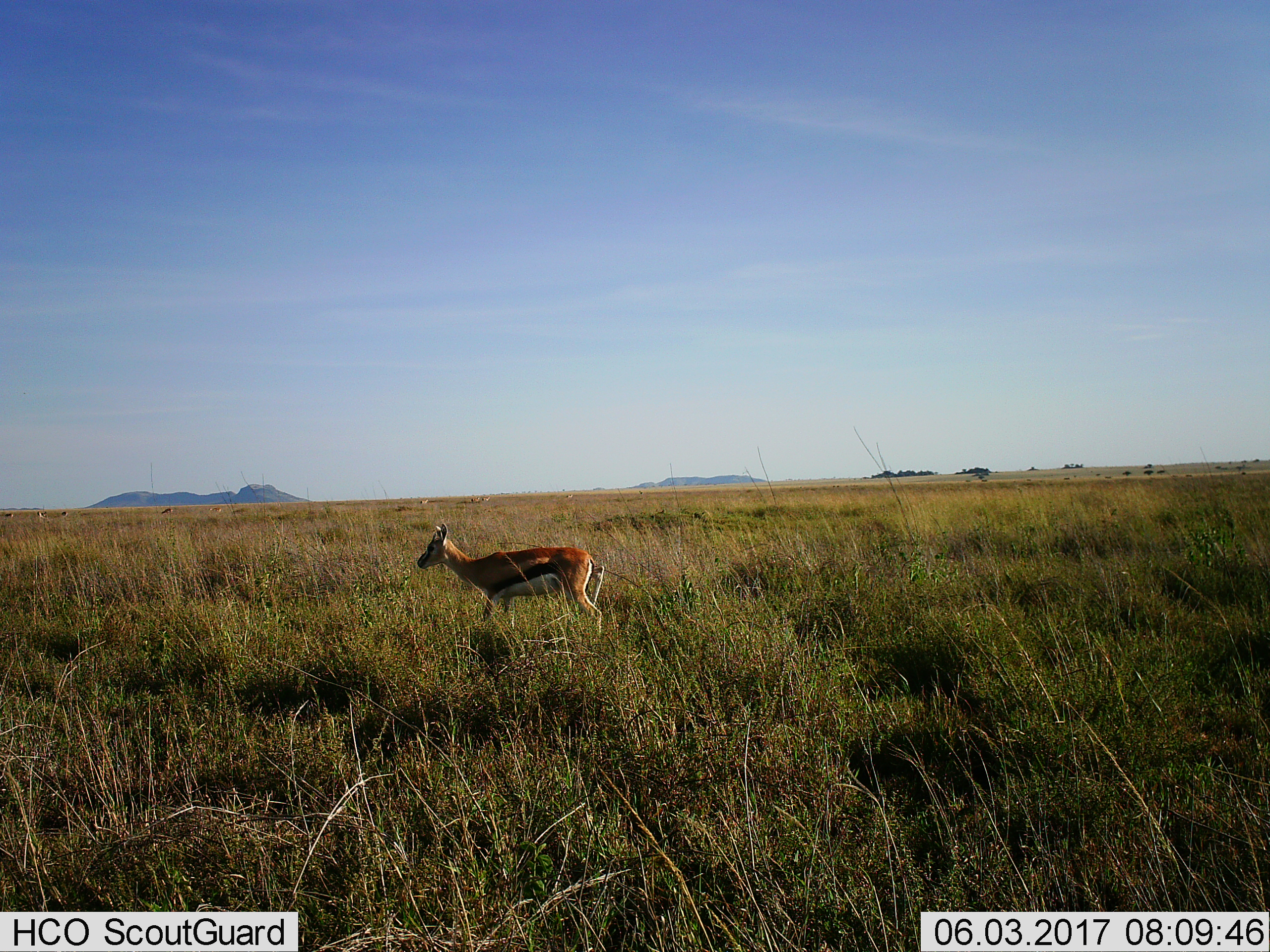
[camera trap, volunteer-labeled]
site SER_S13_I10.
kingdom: Animalia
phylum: Chordata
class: Mammalia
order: Artiodactyla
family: Bovidae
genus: Eudorcas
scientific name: Eudorcas thomsonii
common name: thomson's gazelle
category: gazellethomsons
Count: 1.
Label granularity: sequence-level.